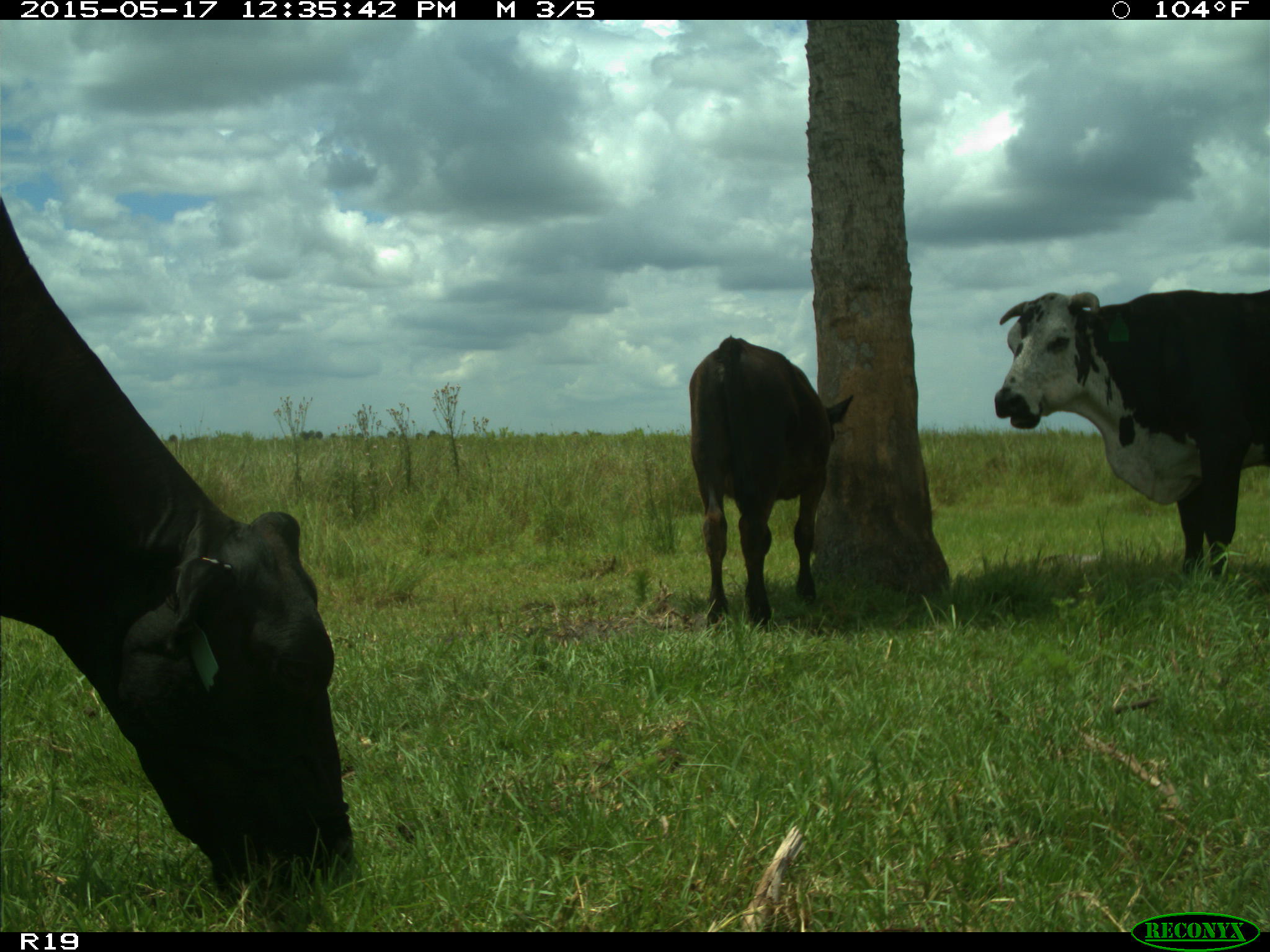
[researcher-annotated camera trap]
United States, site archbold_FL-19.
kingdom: Animalia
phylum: Chordata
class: Mammalia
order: Artiodactyla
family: Bovidae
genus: Bos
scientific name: Bos taurus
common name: domestic cow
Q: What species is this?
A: Bos taurus (domestic cow).